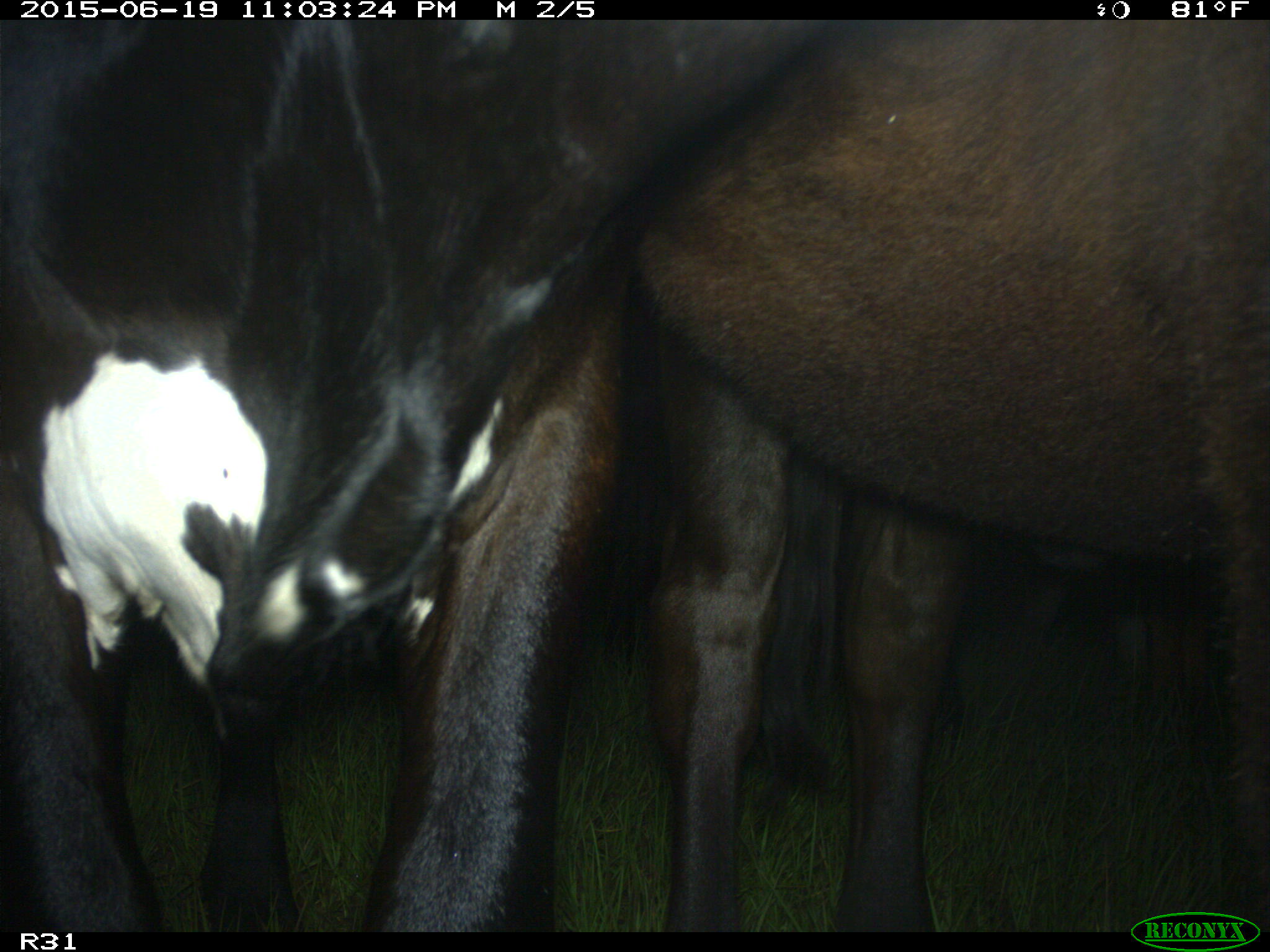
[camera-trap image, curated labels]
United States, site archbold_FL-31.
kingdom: Animalia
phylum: Chordata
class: Mammalia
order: Artiodactyla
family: Bovidae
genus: Bos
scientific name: Bos taurus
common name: domestic cow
Bos taurus (domestic cow).